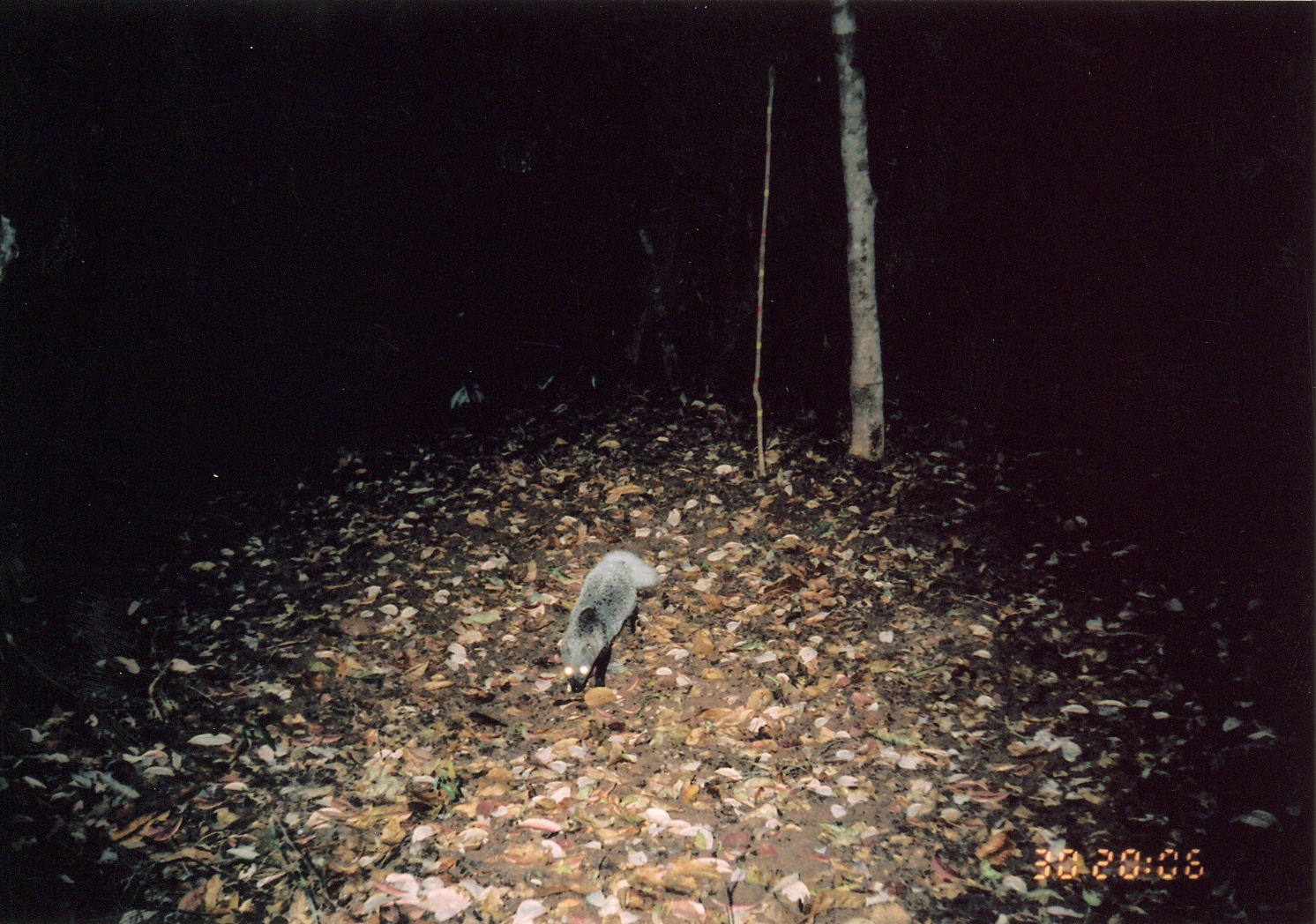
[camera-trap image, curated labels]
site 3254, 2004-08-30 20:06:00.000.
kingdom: Animalia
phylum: Chordata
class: Mammalia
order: Carnivora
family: Herpestidae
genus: Bdeogale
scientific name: Bdeogale jacksoni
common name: jackson's mongoose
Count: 1.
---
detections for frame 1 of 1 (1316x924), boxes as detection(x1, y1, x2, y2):
bdeogale jacksoni: detection(556, 548, 657, 696)